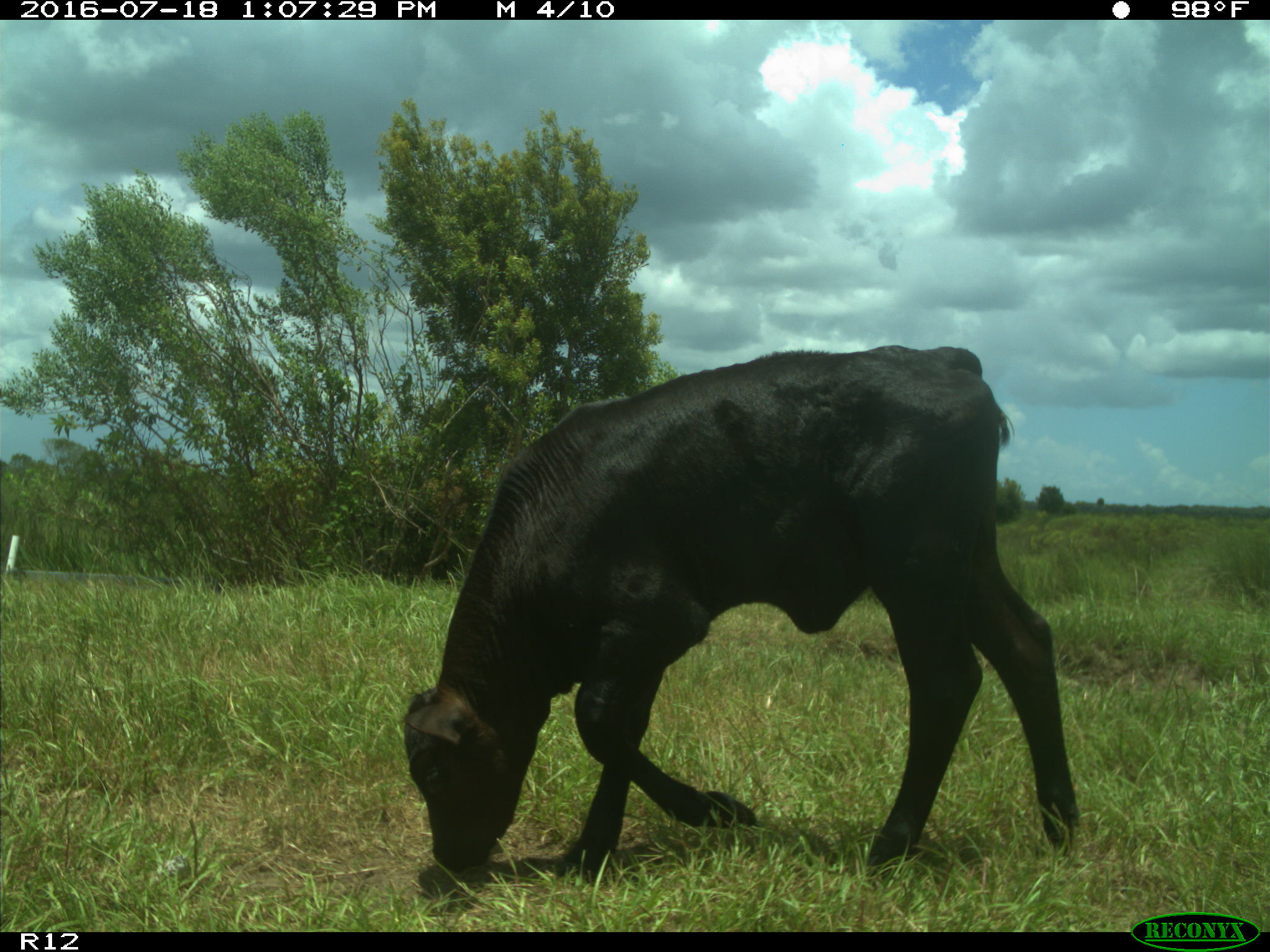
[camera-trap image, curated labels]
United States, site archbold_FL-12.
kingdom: Animalia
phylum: Chordata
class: Mammalia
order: Artiodactyla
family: Bovidae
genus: Bos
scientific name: Bos taurus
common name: domestic cow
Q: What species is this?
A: Bos taurus (domestic cow).